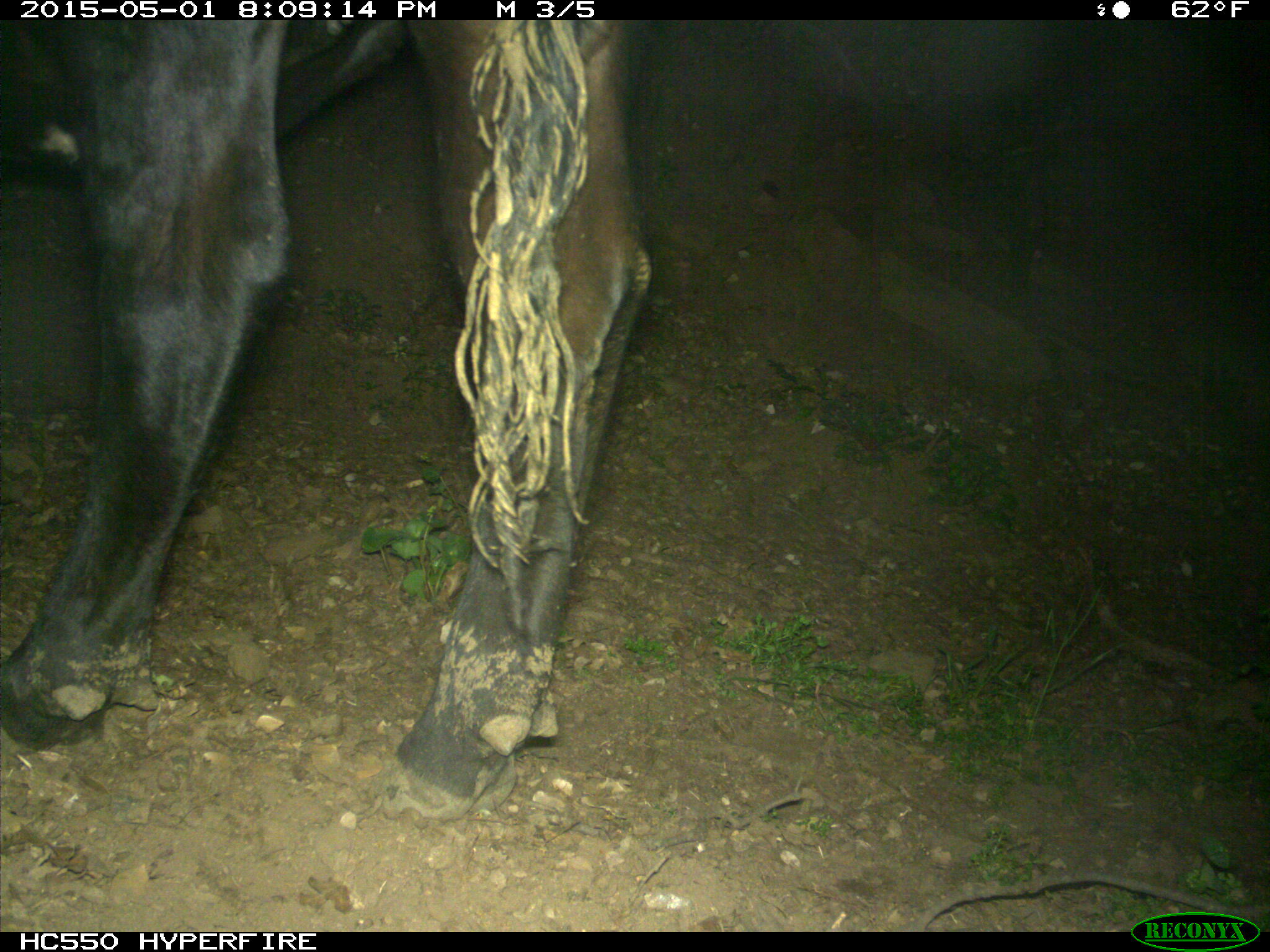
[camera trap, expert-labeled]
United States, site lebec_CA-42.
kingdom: Animalia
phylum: Chordata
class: Mammalia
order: Artiodactyla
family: Bovidae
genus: Bos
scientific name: Bos taurus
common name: domestic cow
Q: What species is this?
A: Bos taurus (domestic cow).